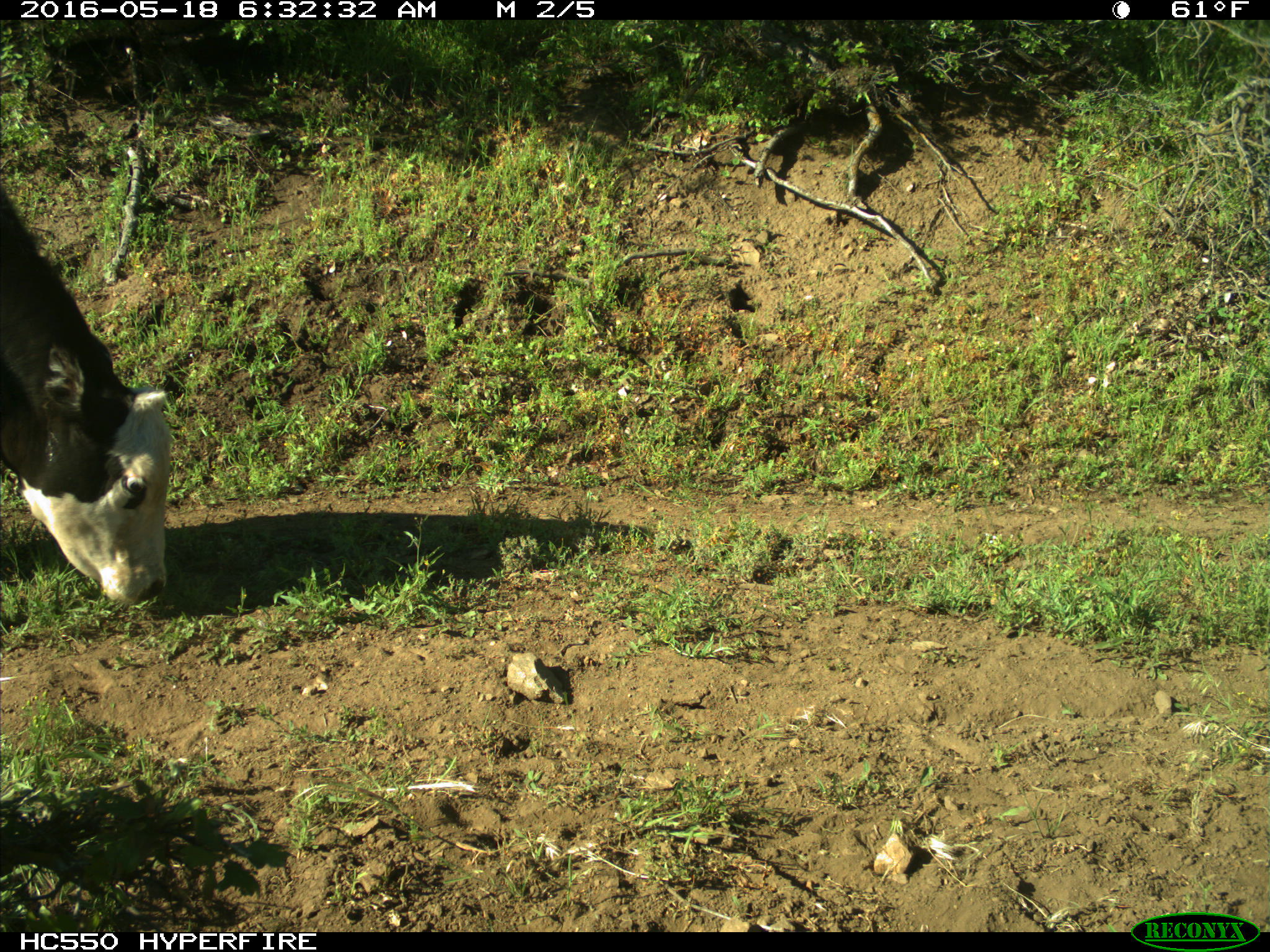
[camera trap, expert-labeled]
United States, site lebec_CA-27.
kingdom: Animalia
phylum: Chordata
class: Mammalia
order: Artiodactyla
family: Bovidae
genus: Bos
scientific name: Bos taurus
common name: domestic cow